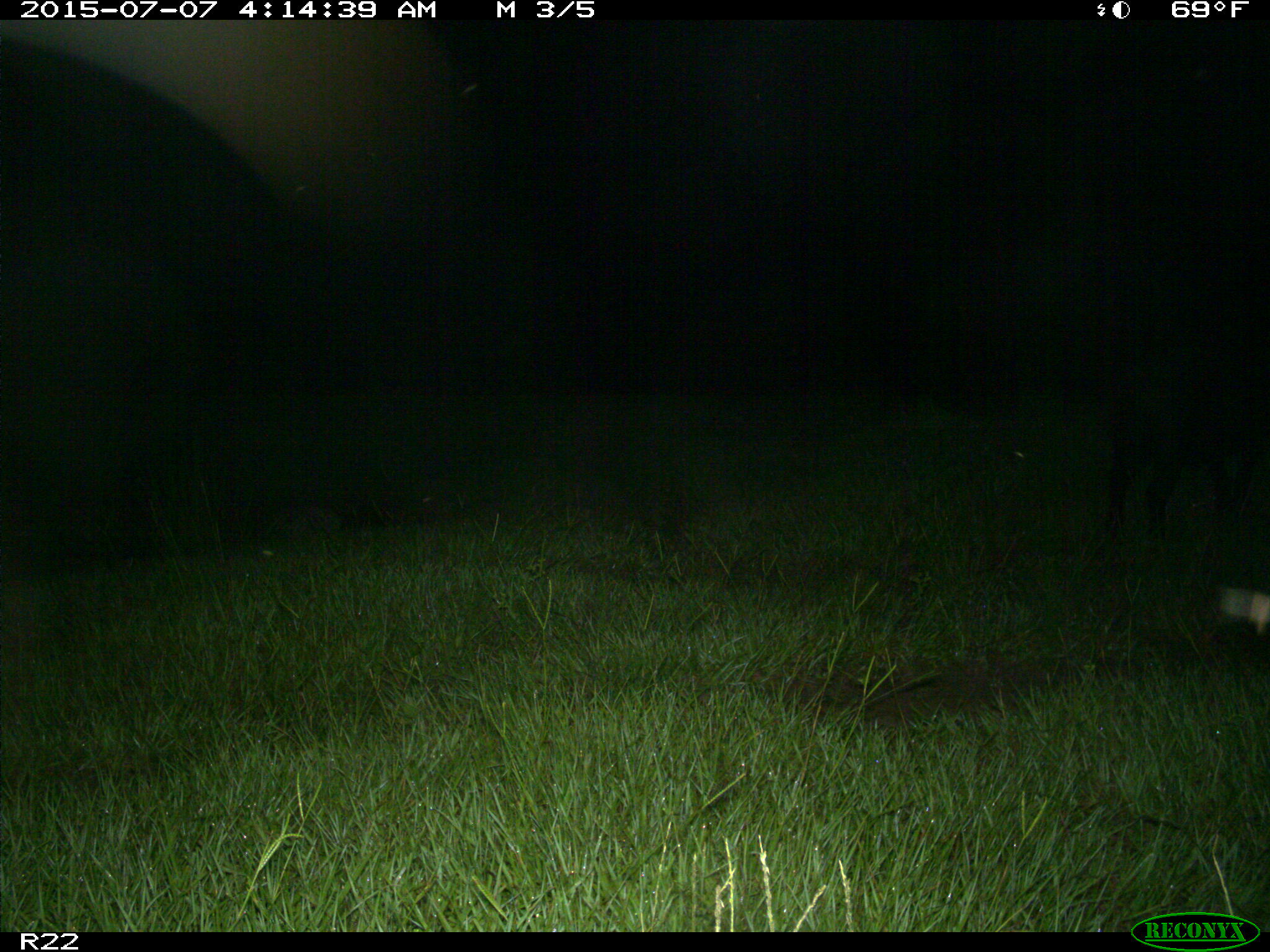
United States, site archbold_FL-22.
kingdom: Animalia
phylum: Chordata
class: Mammalia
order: Artiodactyla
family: Bovidae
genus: Bos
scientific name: Bos taurus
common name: domestic cow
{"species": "Bos taurus (domestic cow)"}